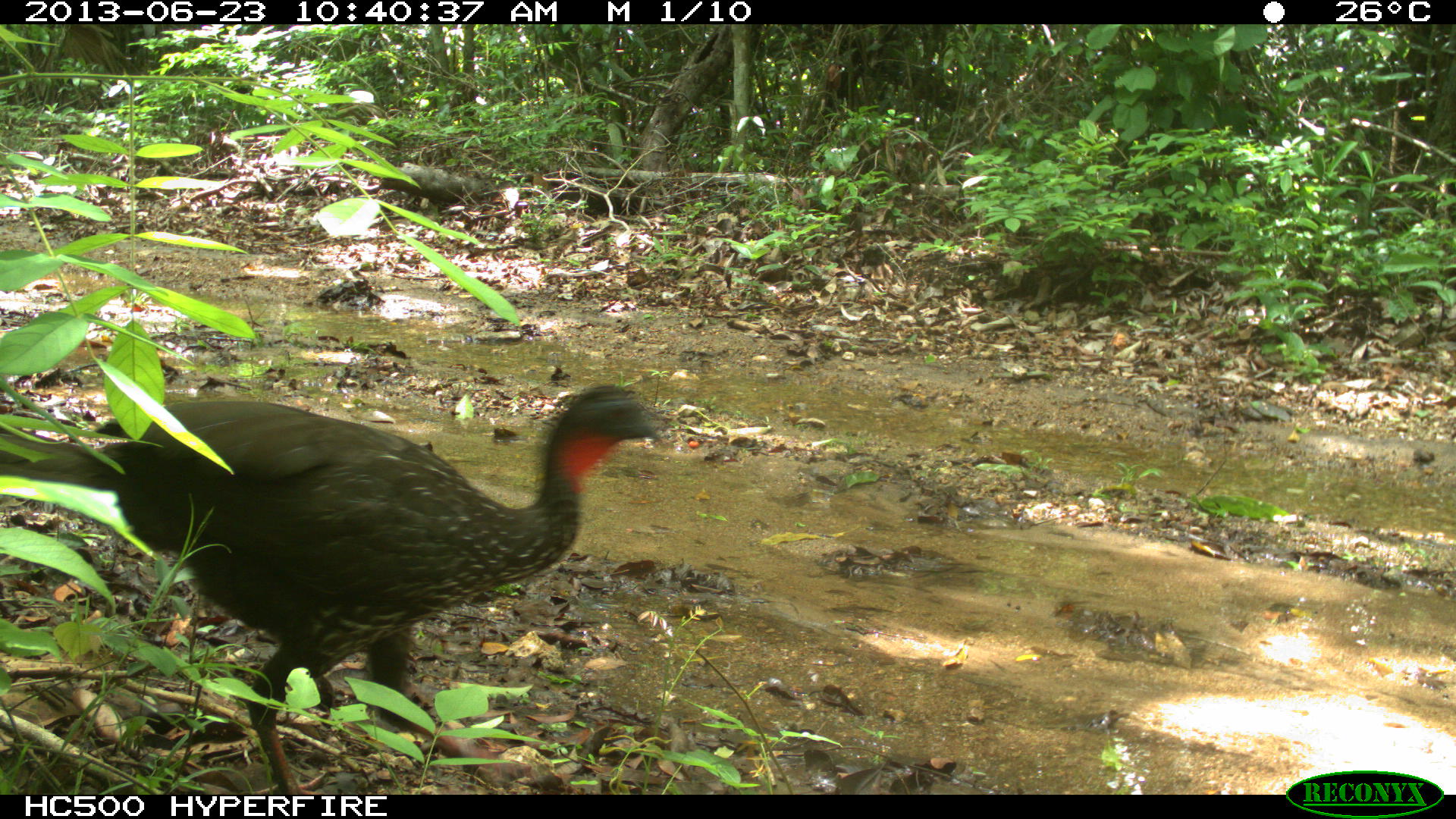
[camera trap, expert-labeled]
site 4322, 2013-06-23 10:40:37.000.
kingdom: Animalia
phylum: Chordata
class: Aves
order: Galliformes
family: Cracidae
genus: Penelope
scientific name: Penelope purpurascens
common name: crested guan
Penelope purpurascens (crested guan), count 1.